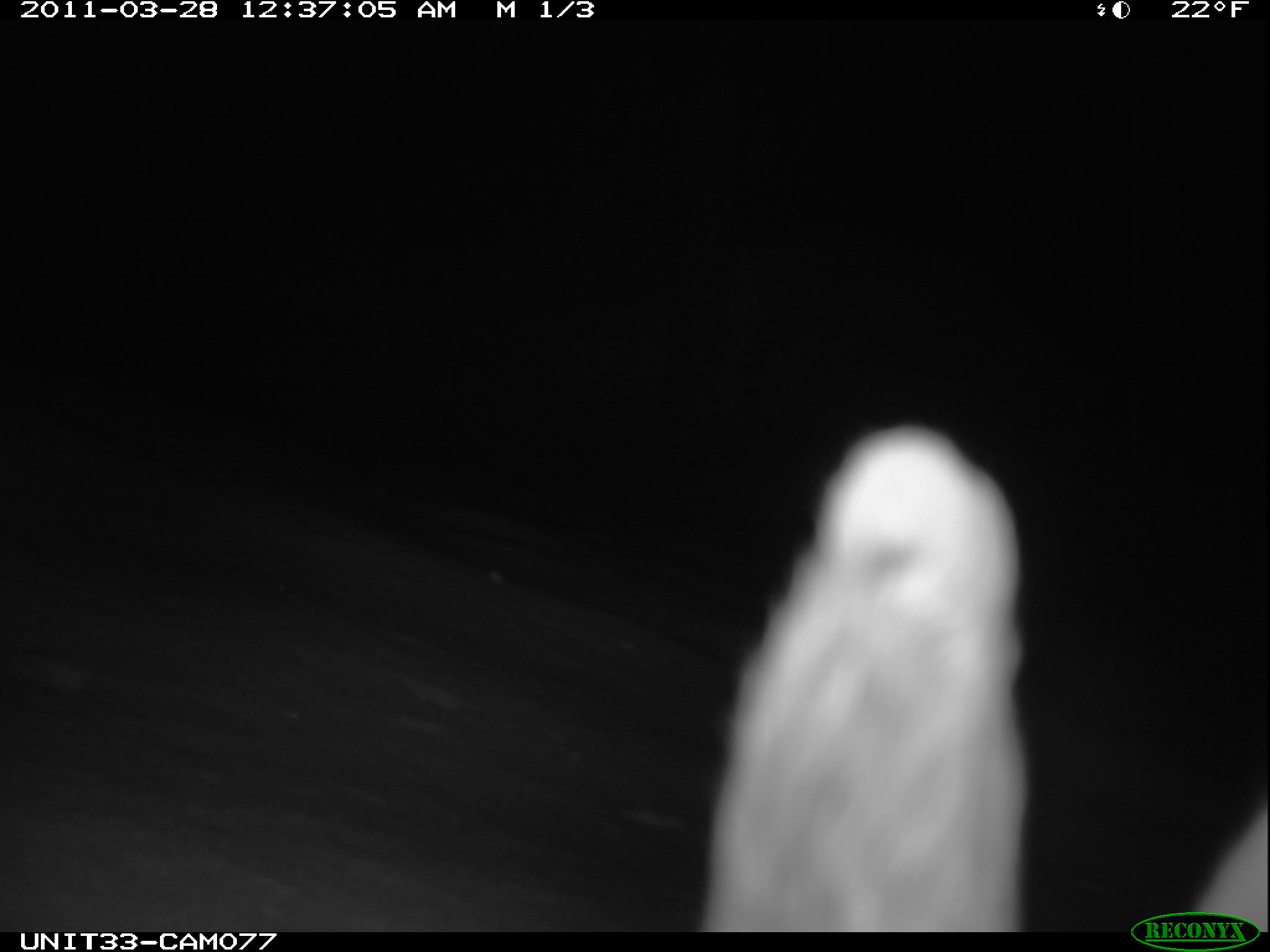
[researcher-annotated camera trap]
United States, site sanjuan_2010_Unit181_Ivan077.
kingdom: Animalia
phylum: Chordata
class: Mammalia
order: Lagomorpha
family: Leporidae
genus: Lepus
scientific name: Lepus americanus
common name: snowshoe hare